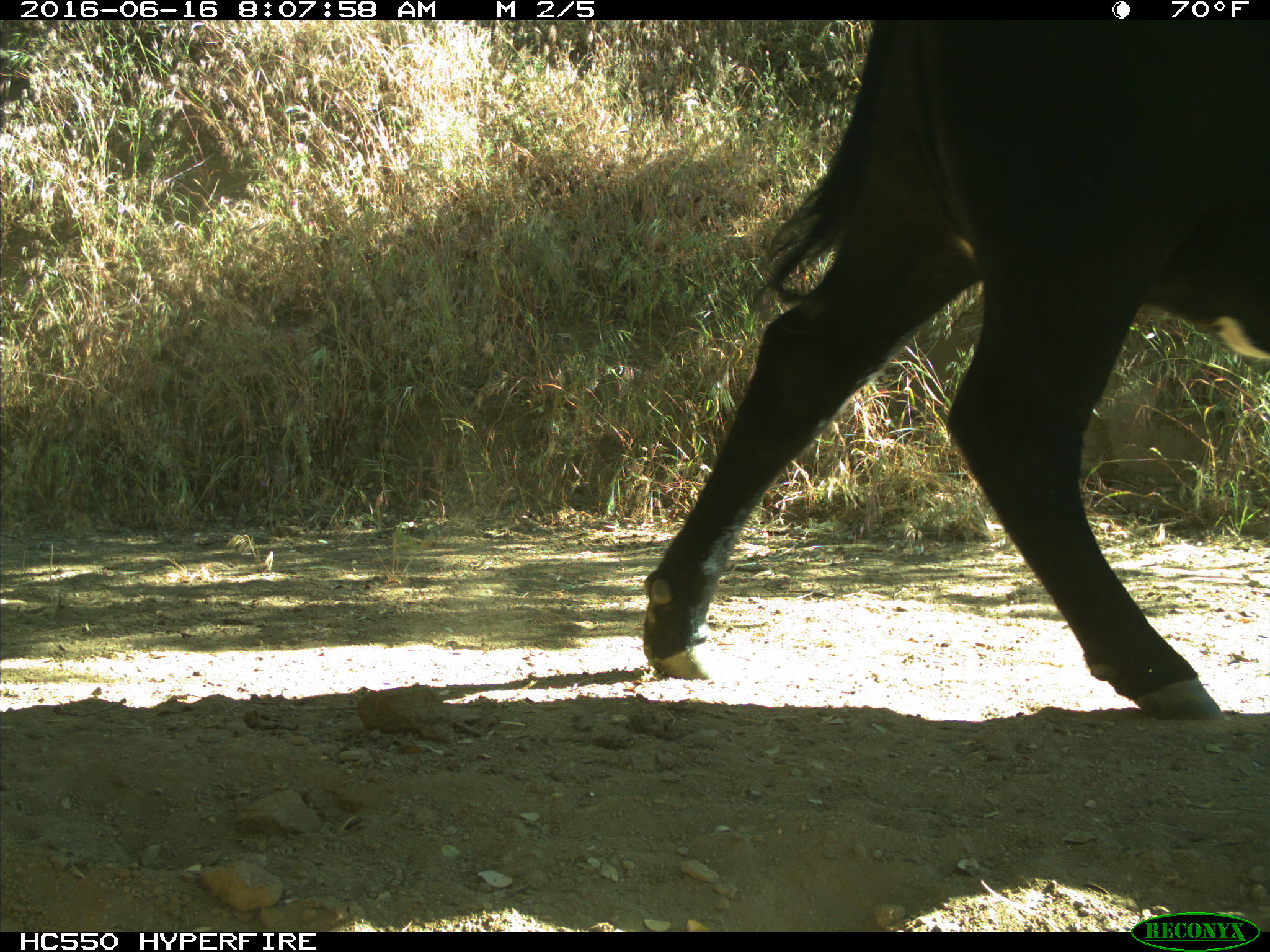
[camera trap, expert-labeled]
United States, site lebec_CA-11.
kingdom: Animalia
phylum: Chordata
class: Mammalia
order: Artiodactyla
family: Bovidae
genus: Bos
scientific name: Bos taurus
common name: domestic cow